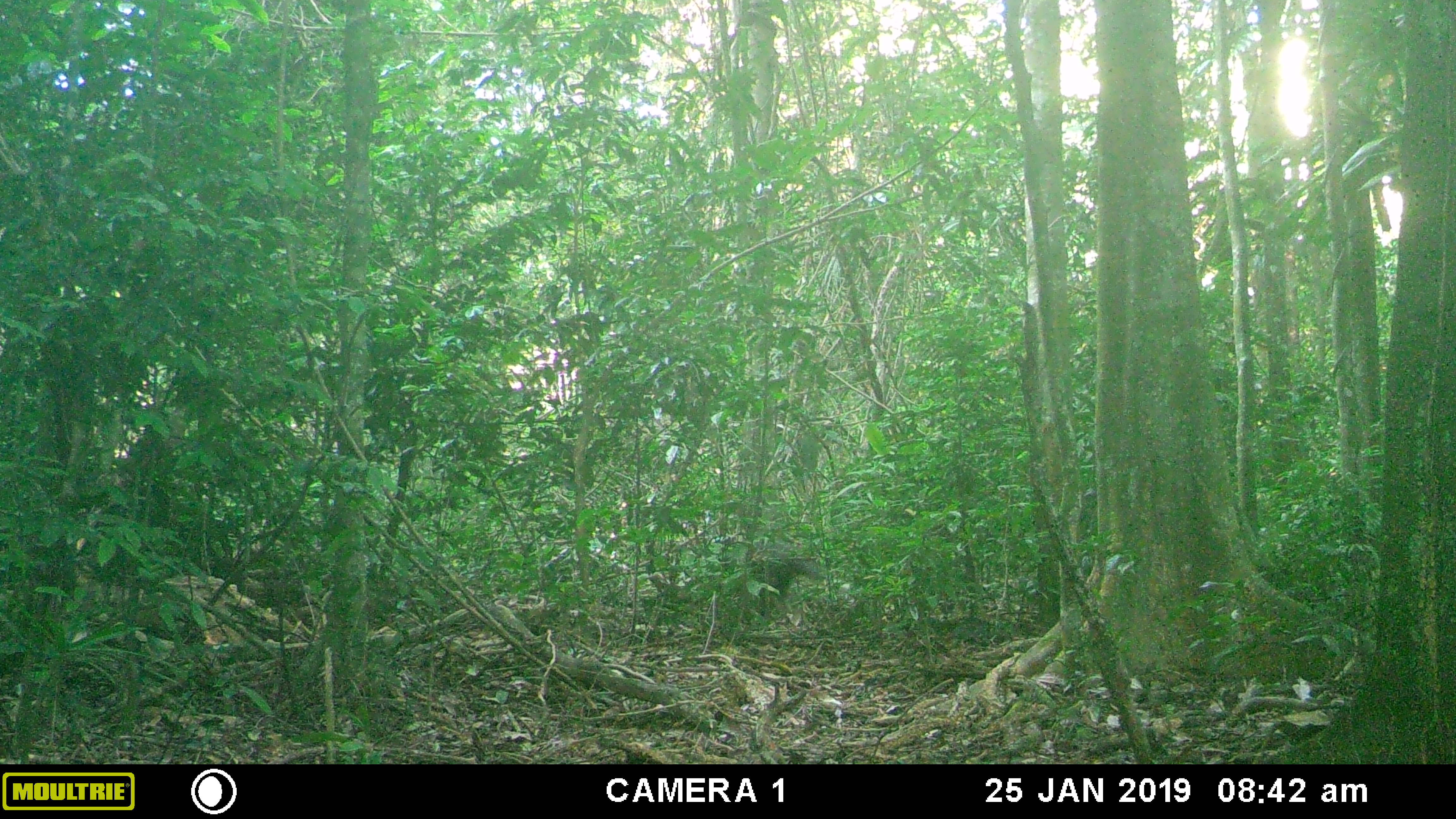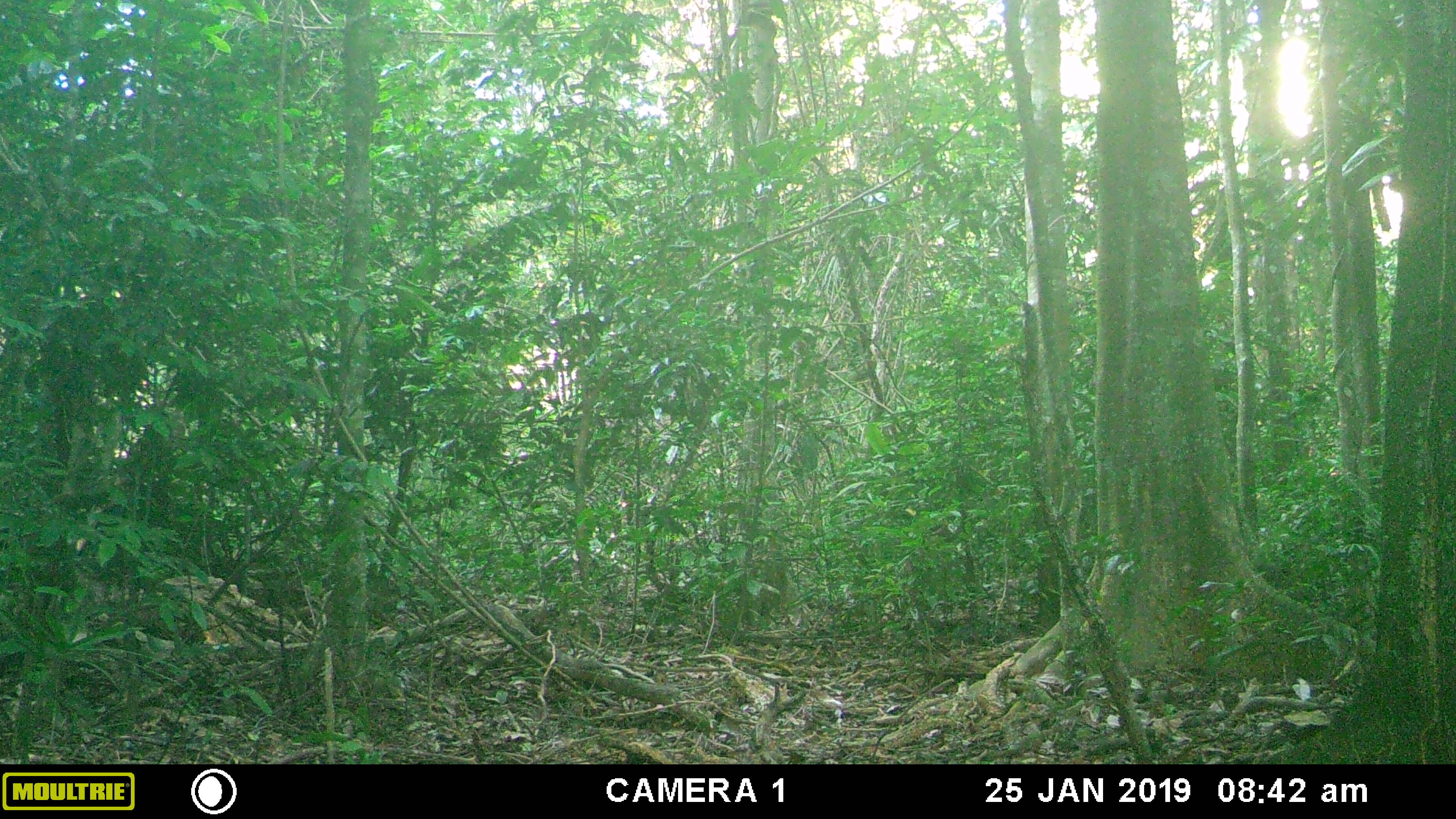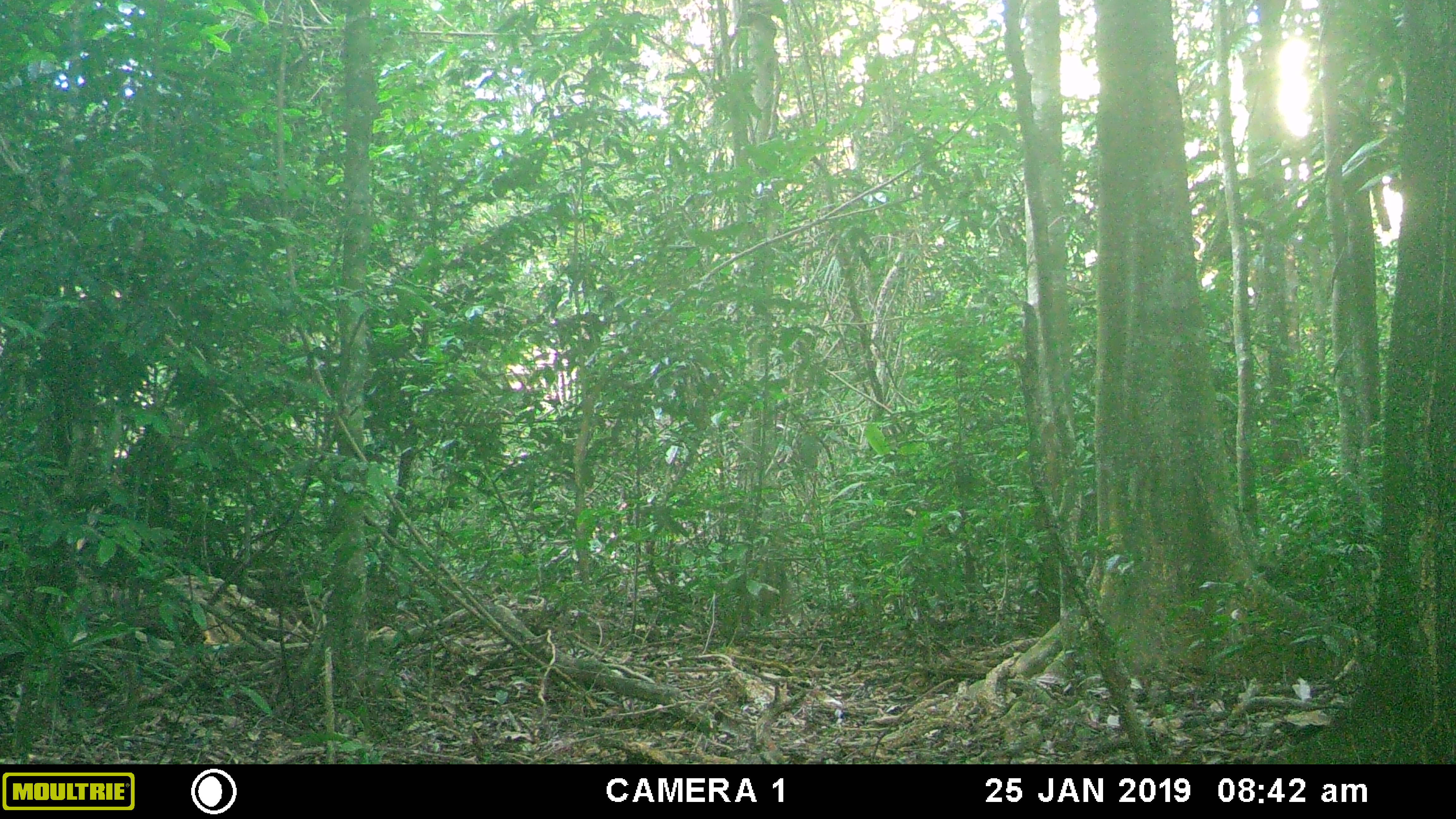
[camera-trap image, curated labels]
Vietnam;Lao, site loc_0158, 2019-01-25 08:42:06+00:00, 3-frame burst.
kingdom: Animalia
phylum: Chordata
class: Mammalia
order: Artiodactyla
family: Cervidae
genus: Muntiacus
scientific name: Muntiacus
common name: muntjacs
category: unidentified muntjac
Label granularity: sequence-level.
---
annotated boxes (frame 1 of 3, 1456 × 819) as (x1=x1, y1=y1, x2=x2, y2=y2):
unidentified muntjac: (x1=750, y1=544, x2=824, y2=603)